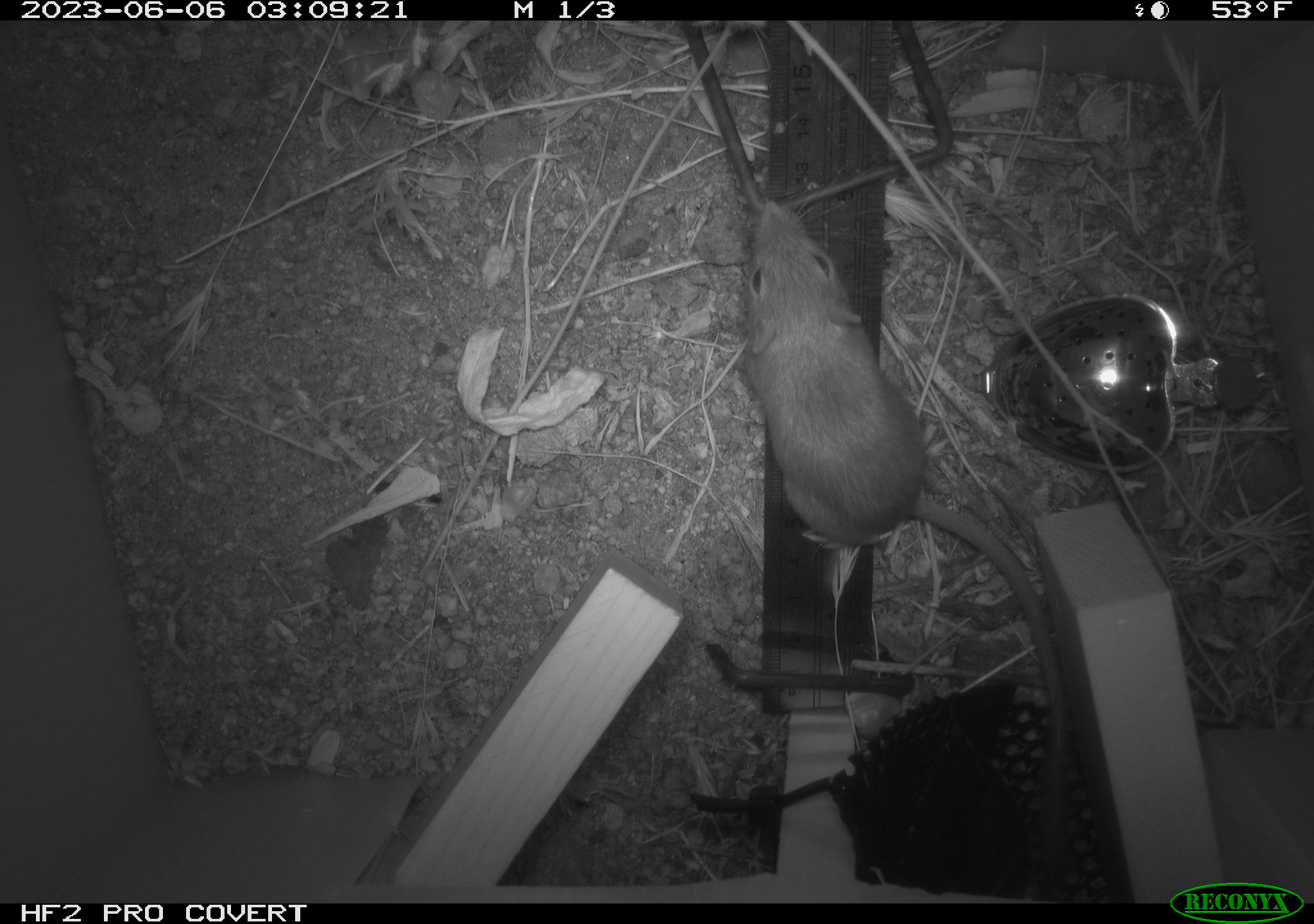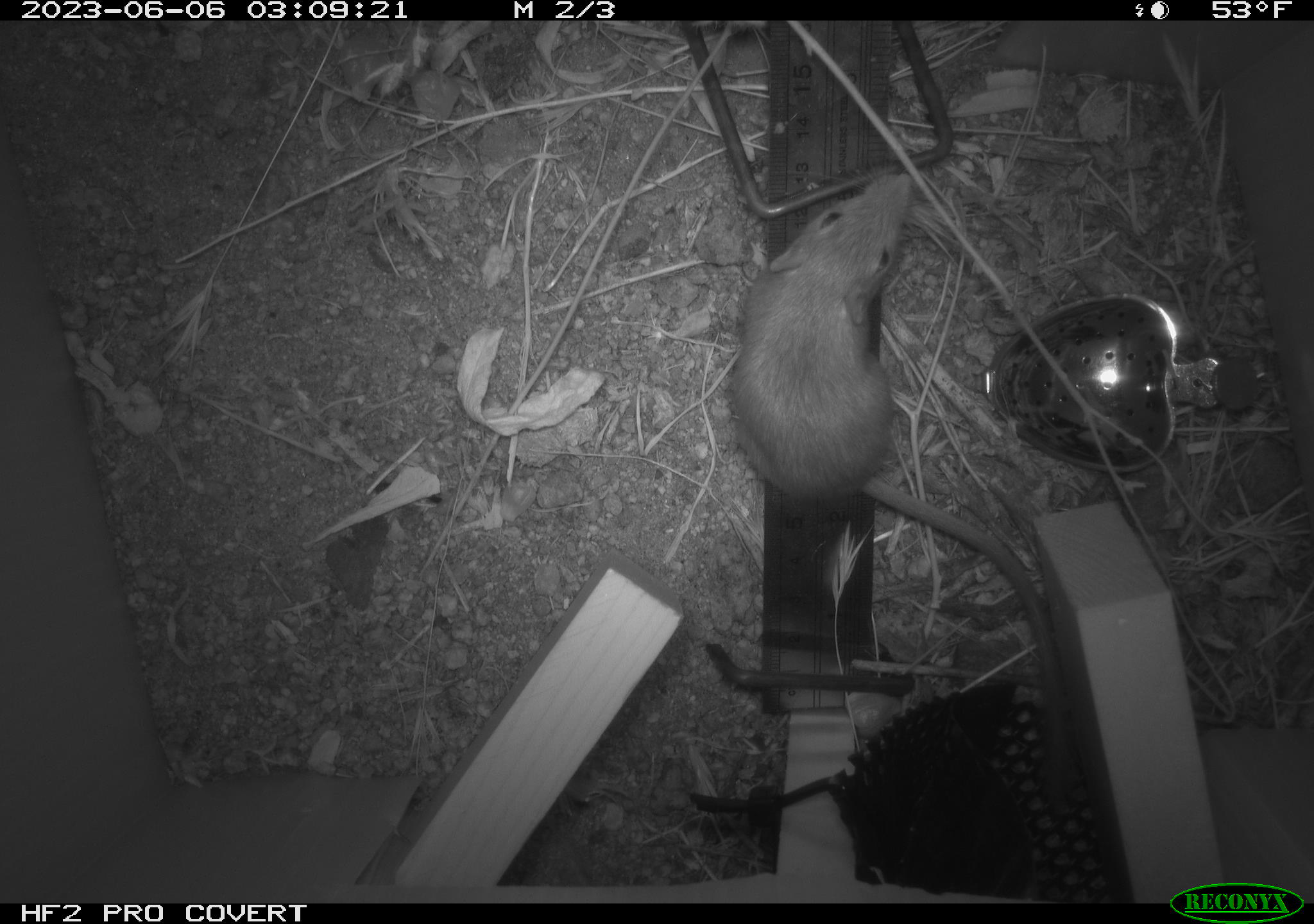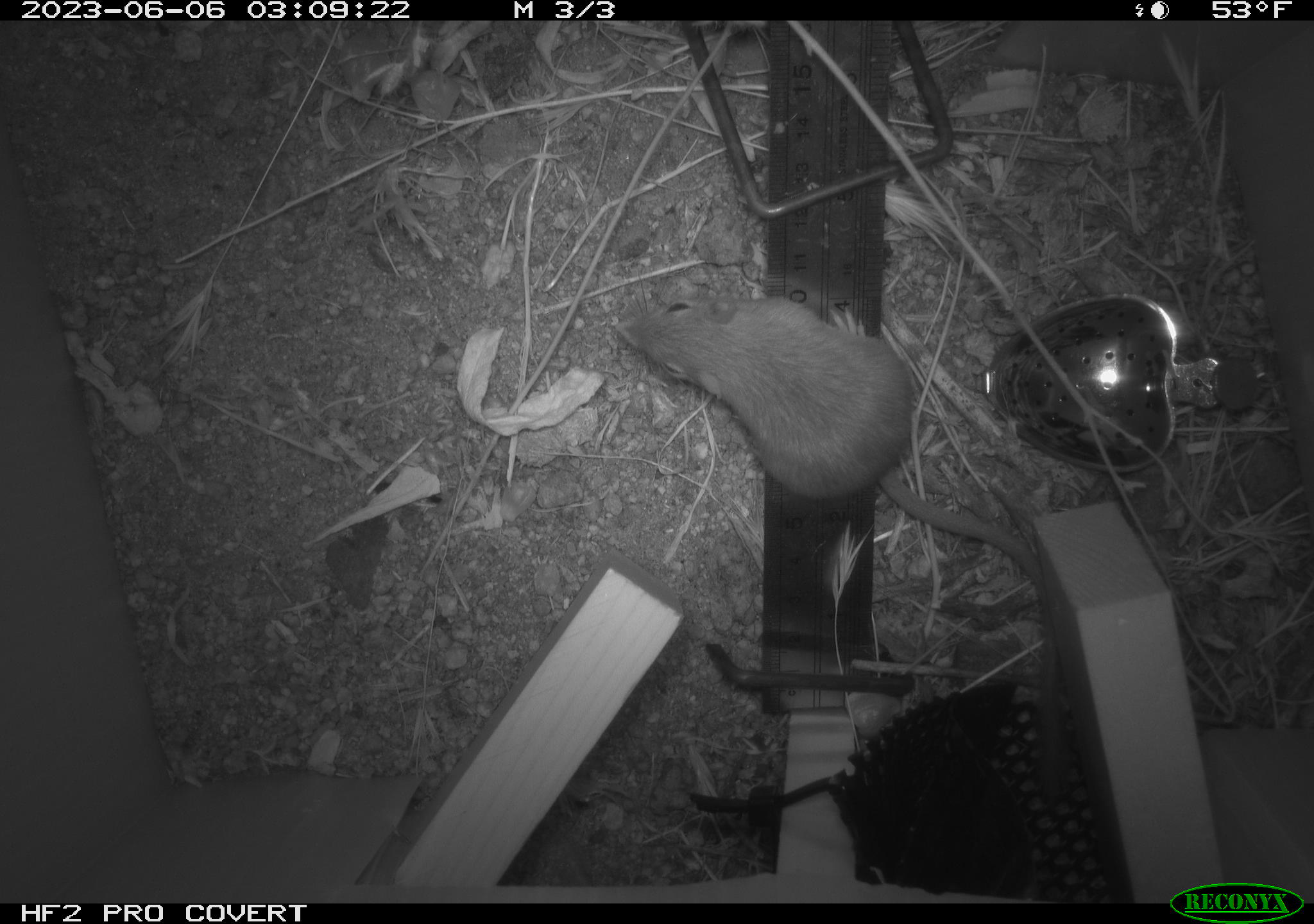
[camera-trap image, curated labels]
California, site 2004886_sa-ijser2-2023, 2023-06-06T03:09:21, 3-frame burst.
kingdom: Animalia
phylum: Chordata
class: Mammalia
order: Rodentia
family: Heteromyidae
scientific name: Heteromyidae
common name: kangaroo rats and pocket mice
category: heteromyidae family